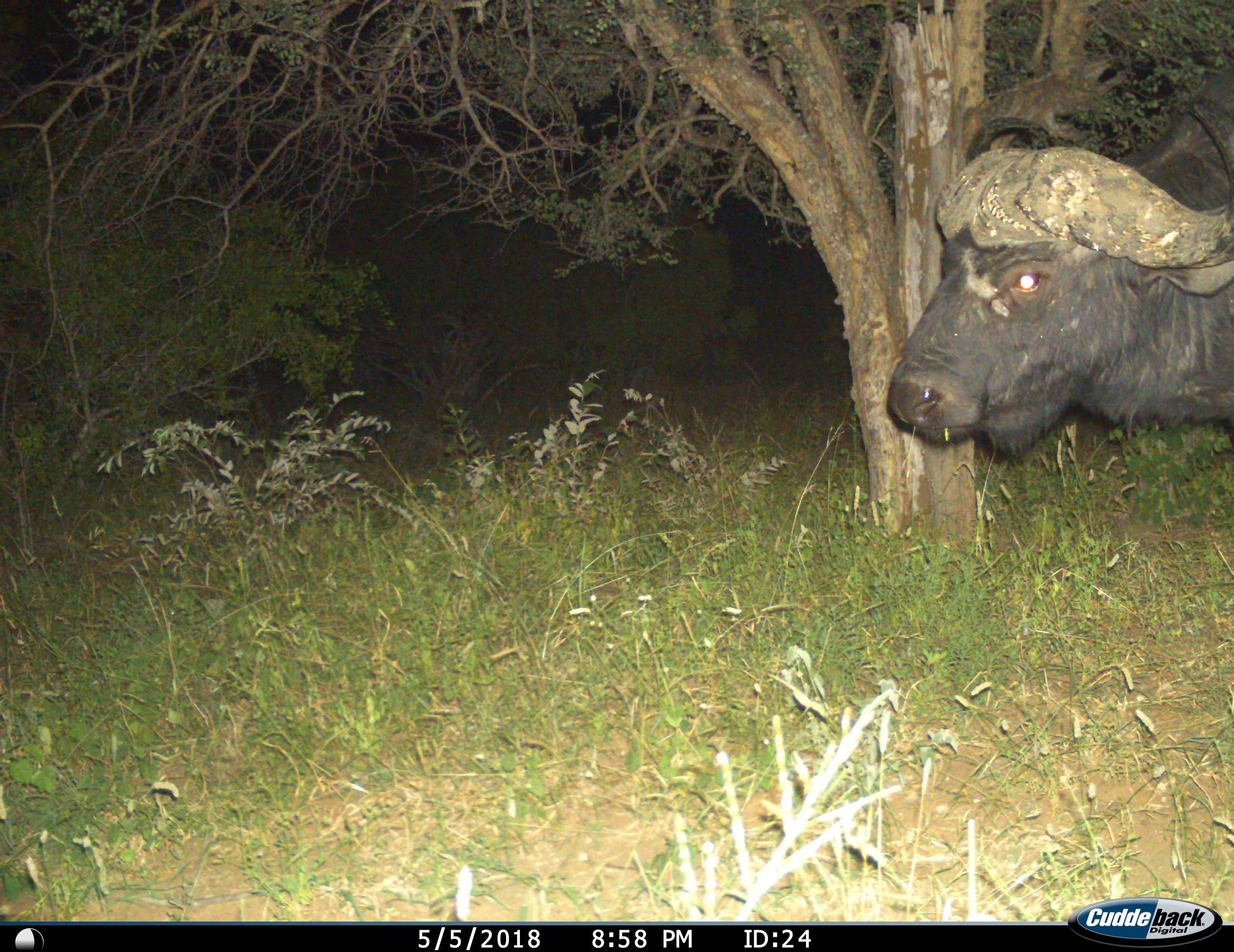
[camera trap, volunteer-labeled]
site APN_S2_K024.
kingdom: Animalia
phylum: Chordata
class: Mammalia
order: Artiodactyla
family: Bovidae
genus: Syncerus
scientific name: Syncerus caffer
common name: african buffalo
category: buffalo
Buffalo (african buffalo) (Syncerus caffer), count 1. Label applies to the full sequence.